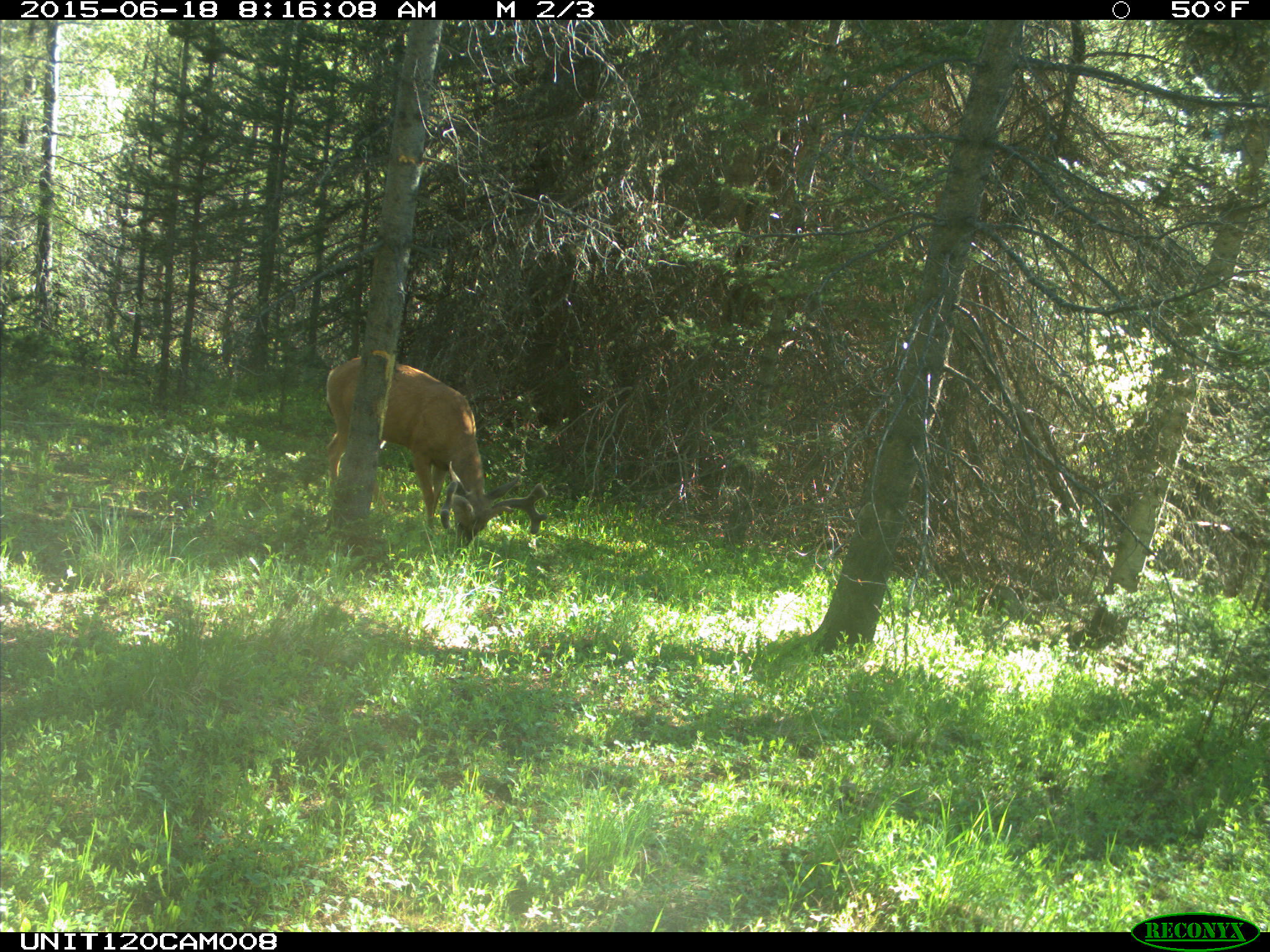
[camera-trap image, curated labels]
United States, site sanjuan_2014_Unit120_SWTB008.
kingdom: Animalia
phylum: Chordata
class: Mammalia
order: Artiodactyla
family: Cervidae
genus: Odocoileus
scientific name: Odocoileus hemionus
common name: mule deer